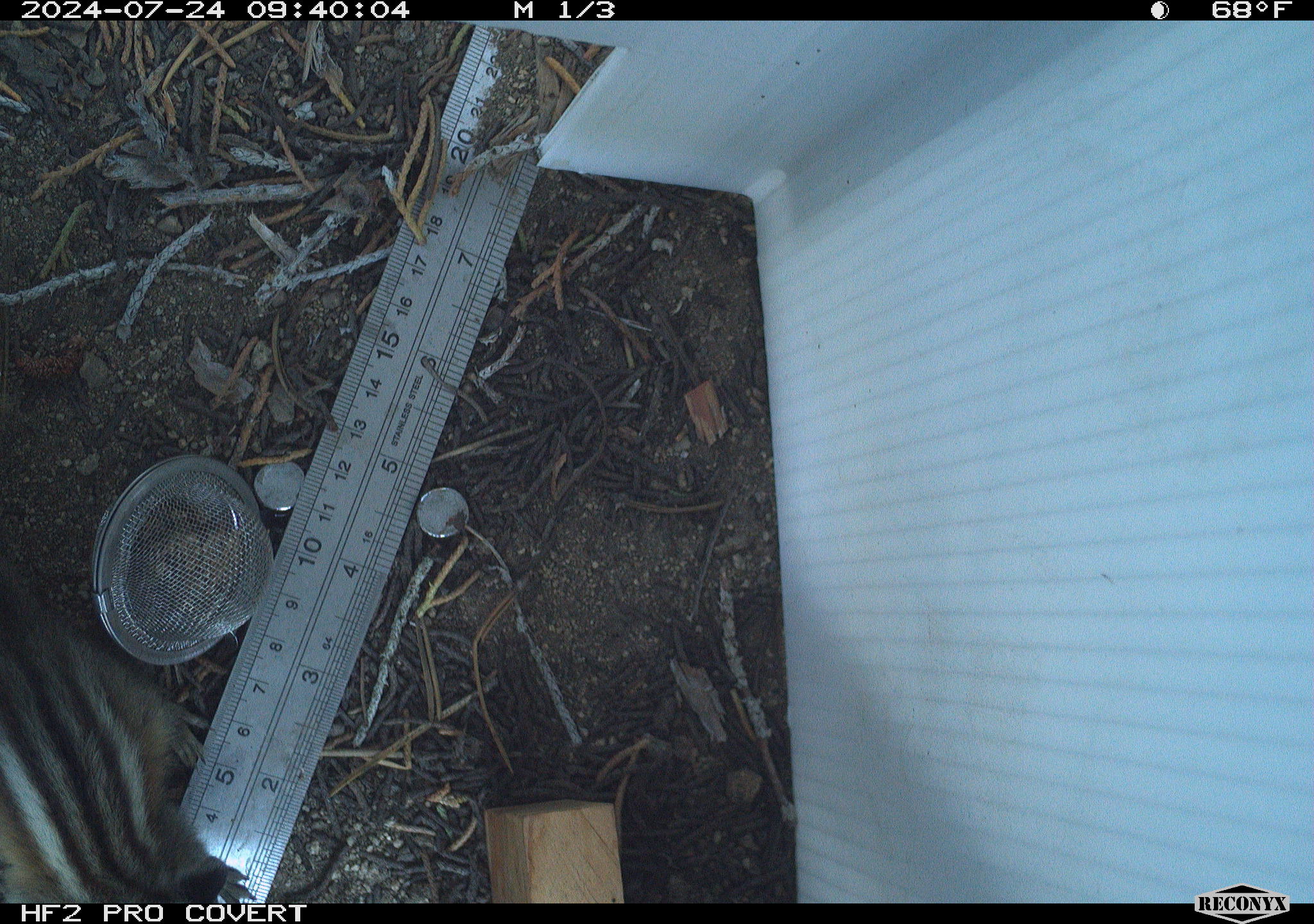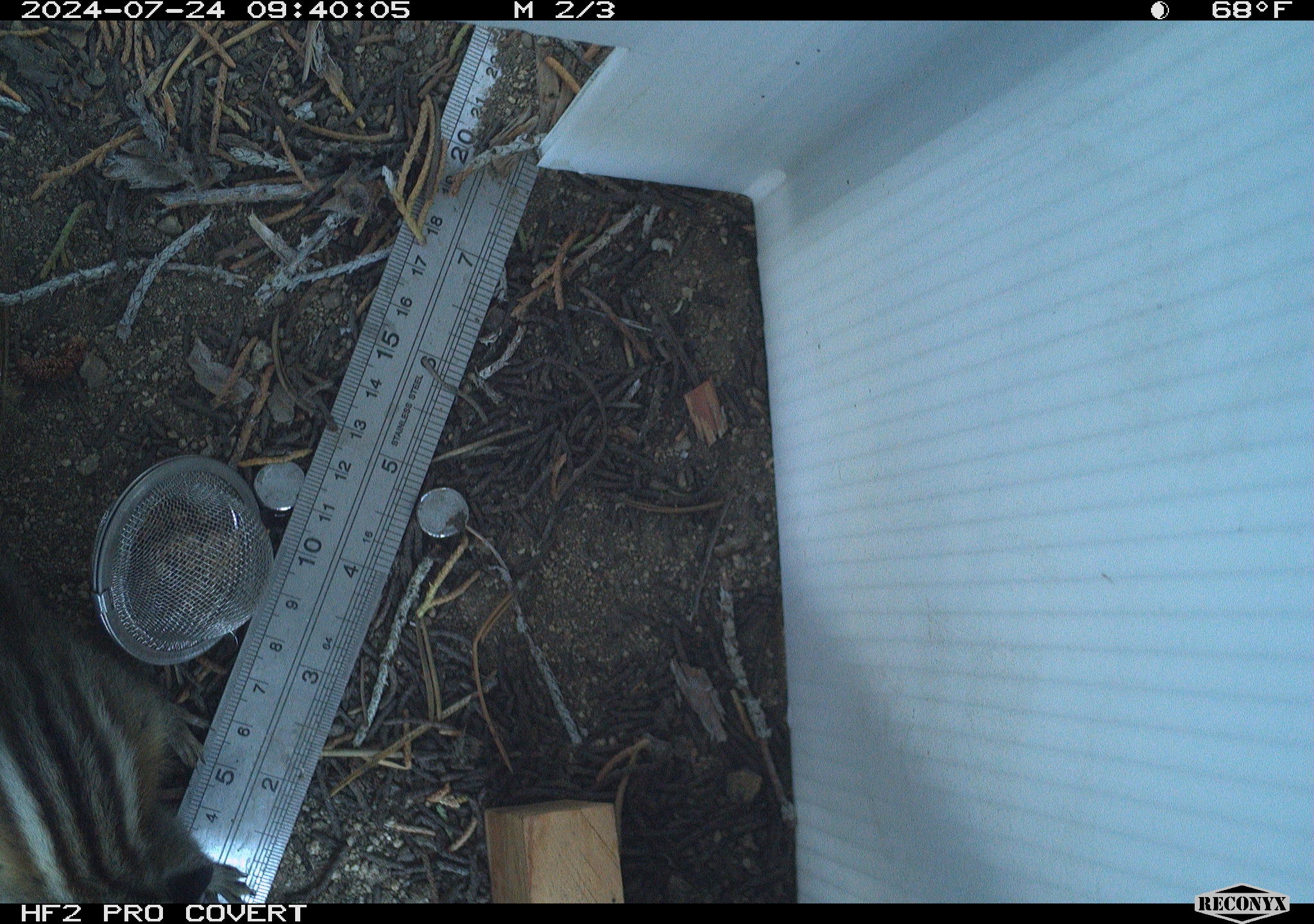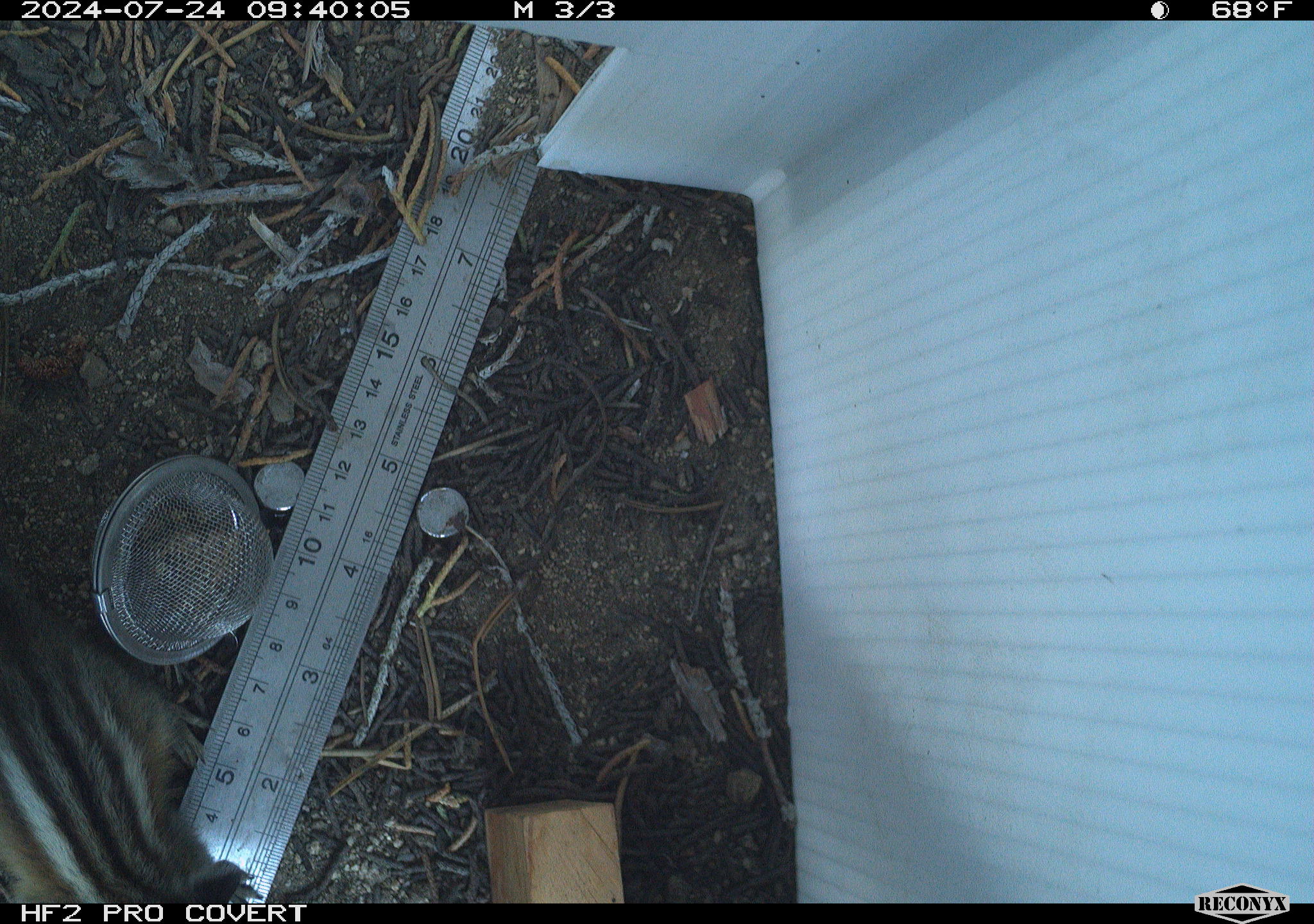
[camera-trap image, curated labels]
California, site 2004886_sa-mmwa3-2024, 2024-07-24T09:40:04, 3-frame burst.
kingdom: Animalia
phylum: Chordata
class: Mammalia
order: Rodentia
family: Sciuridae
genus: Neotamias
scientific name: Neotamias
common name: western chipmunks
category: neotamias species